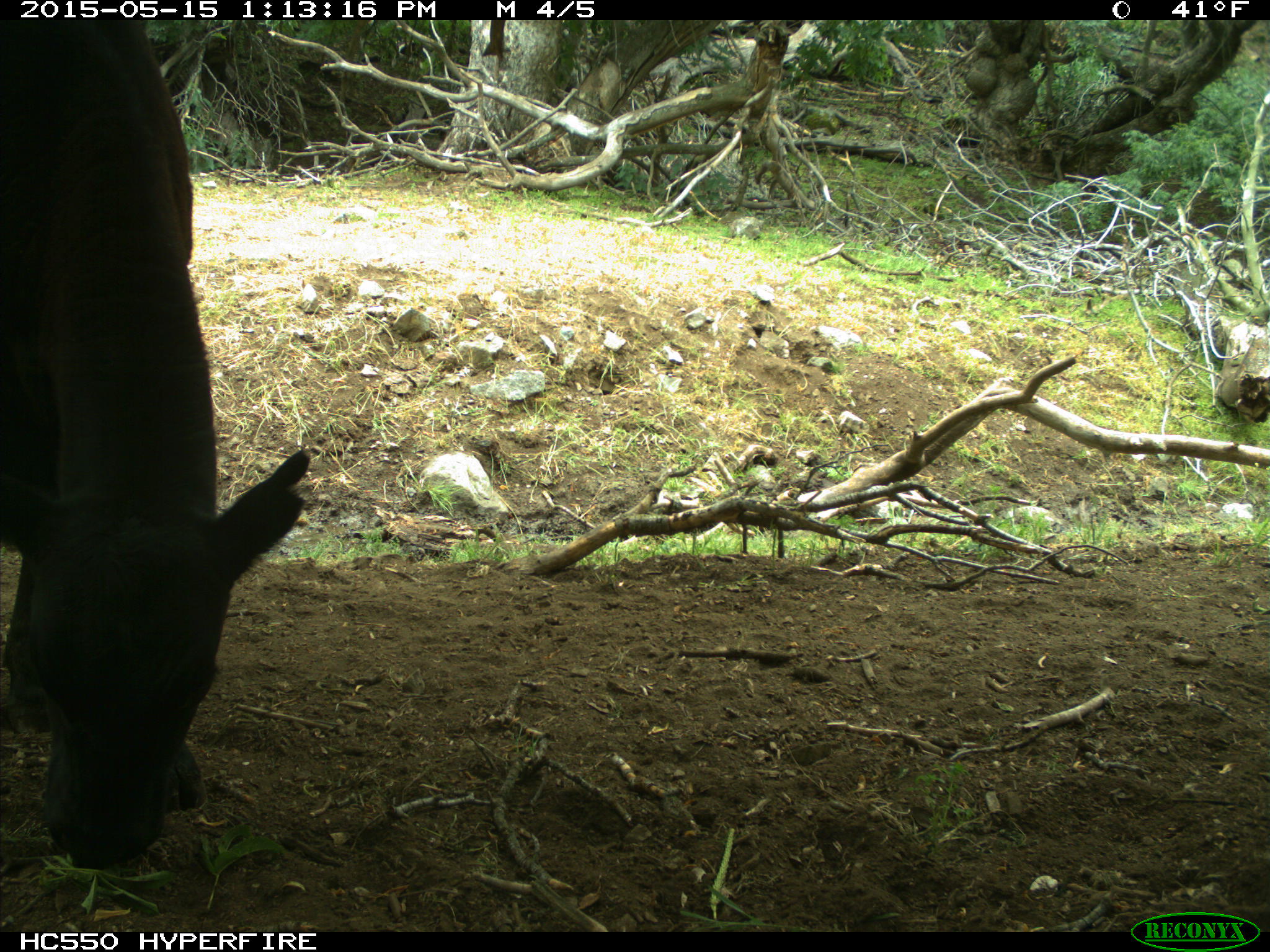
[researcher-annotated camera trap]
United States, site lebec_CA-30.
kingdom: Animalia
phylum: Chordata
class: Mammalia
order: Artiodactyla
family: Bovidae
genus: Bos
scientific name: Bos taurus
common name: domestic cow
Bos taurus (domestic cow).